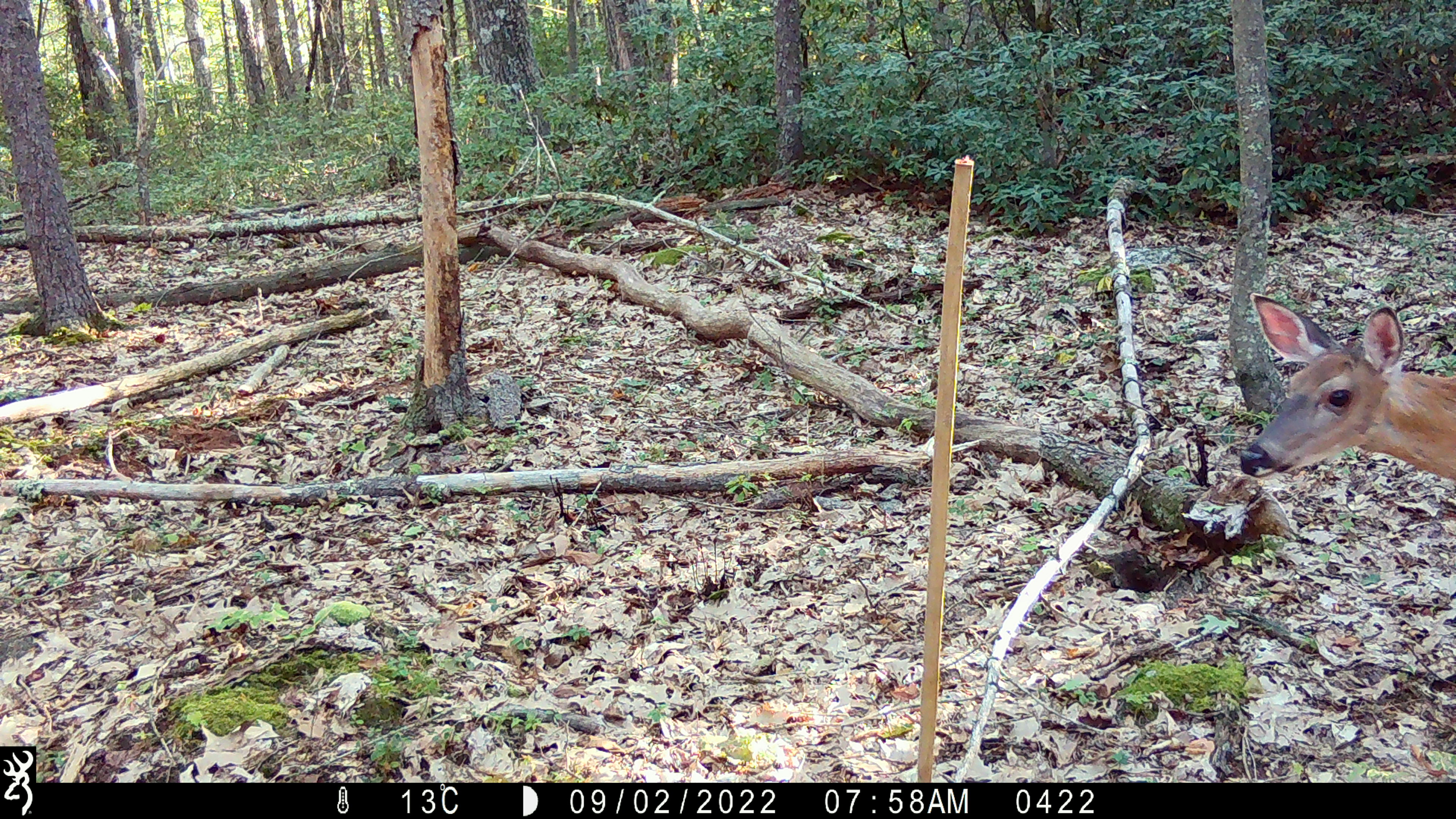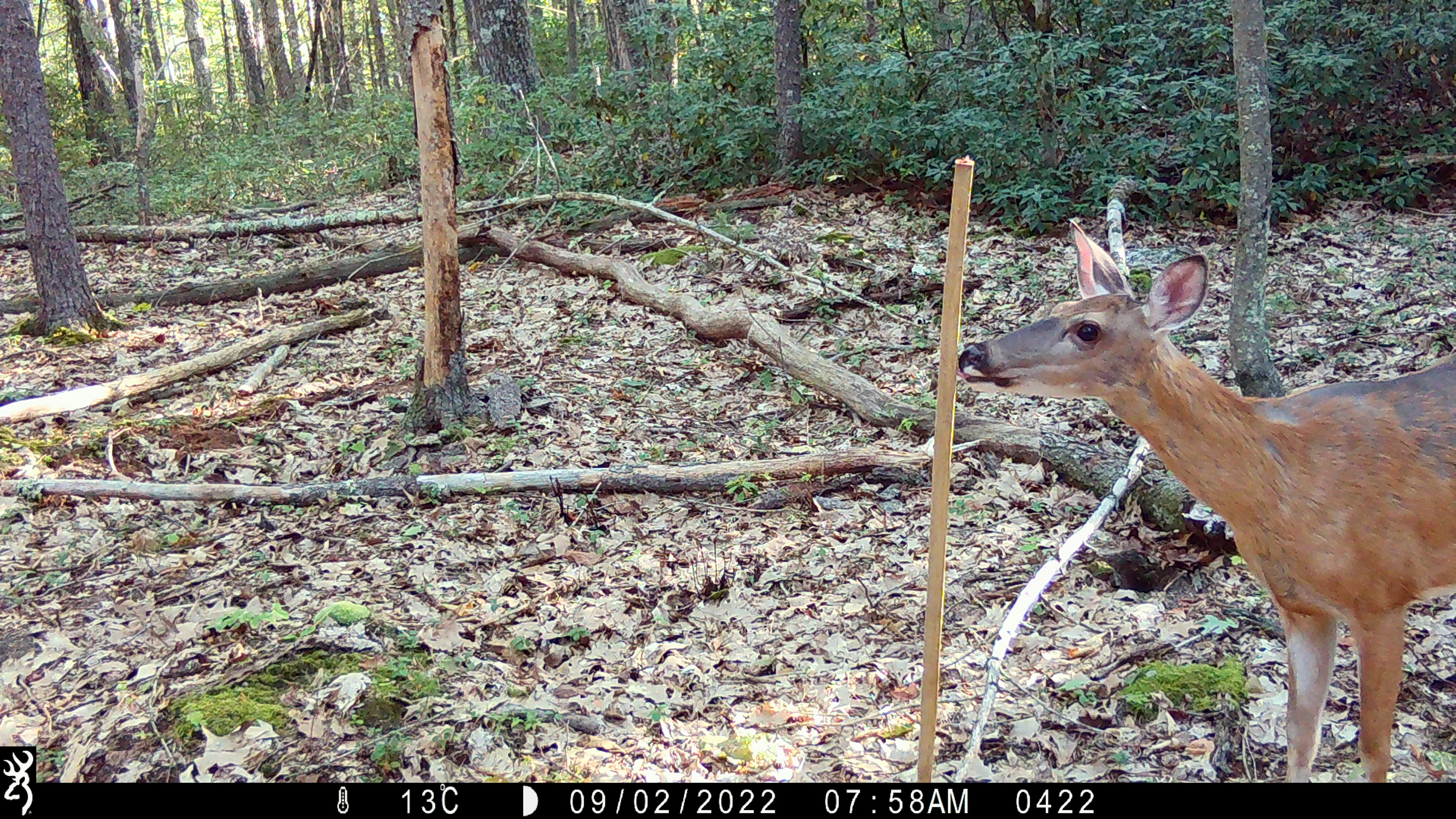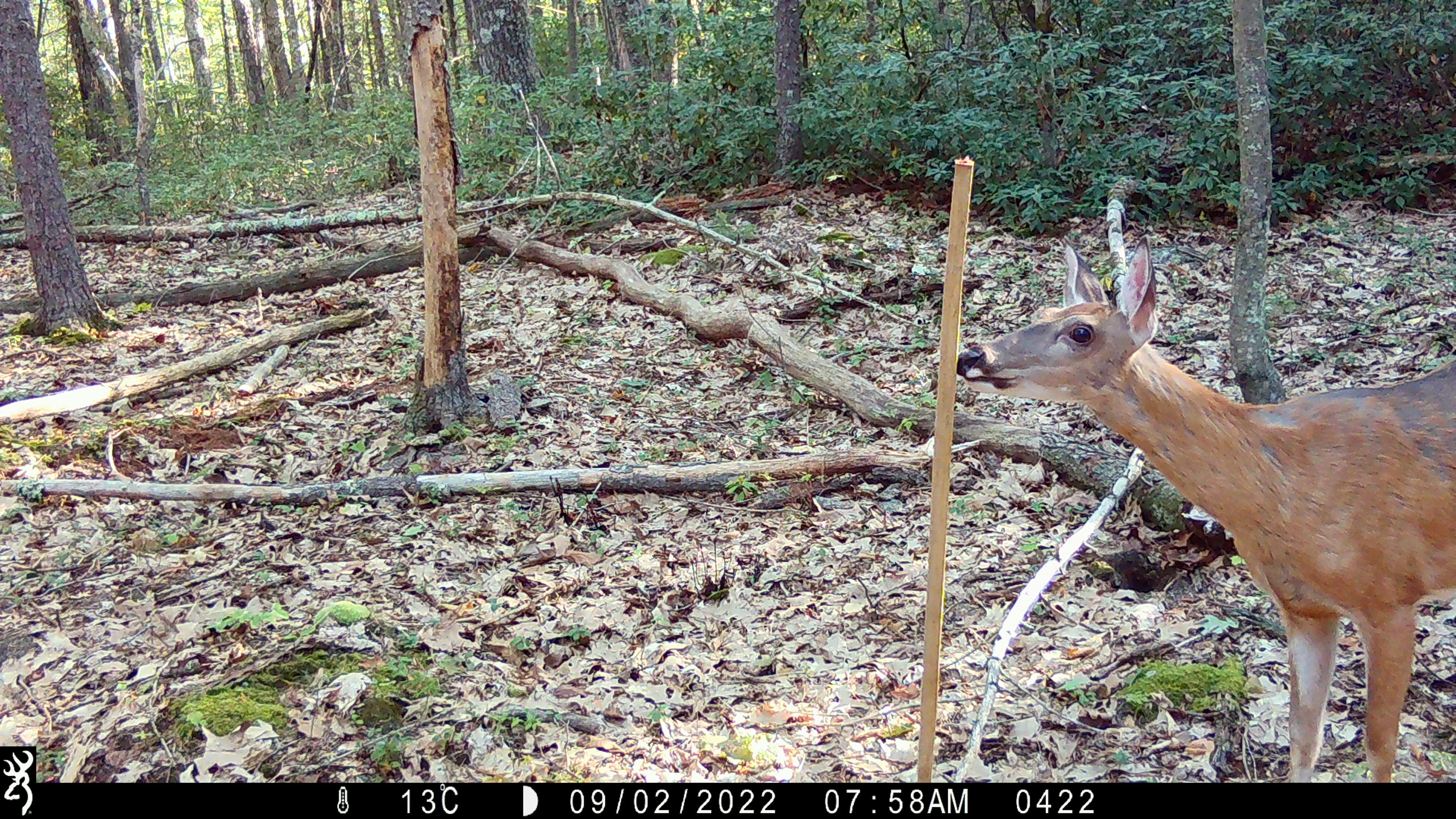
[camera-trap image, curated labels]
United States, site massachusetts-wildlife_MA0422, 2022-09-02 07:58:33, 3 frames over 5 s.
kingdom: Animalia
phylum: Chordata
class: Mammalia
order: Artiodactyla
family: Cervidae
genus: Odocoileus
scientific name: Odocoileus virginianus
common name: white-tailed deer